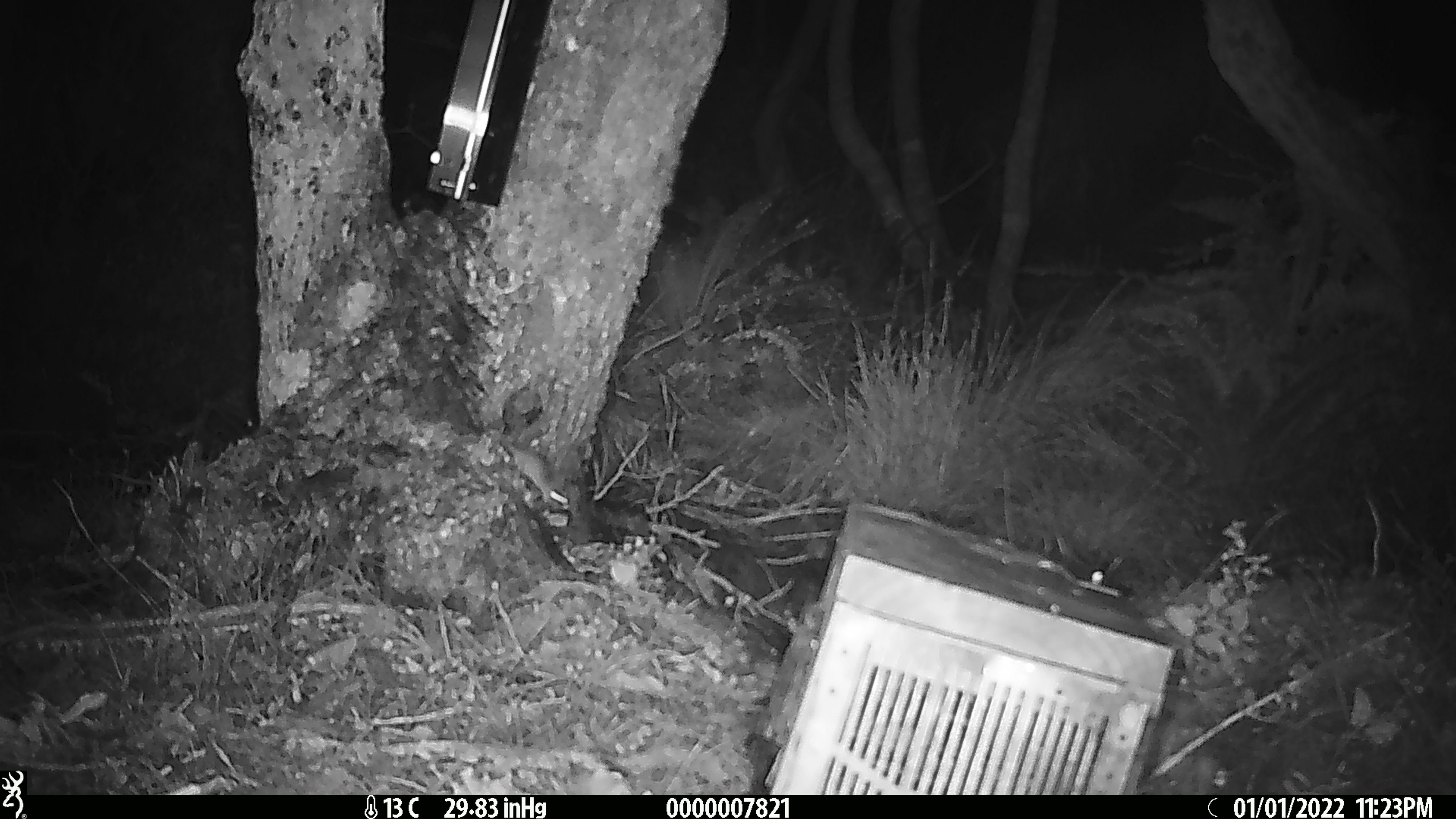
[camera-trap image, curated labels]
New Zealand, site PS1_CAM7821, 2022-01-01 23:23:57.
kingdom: Animalia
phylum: Chordata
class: Mammalia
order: Rodentia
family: Muridae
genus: Mus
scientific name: Mus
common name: mouse